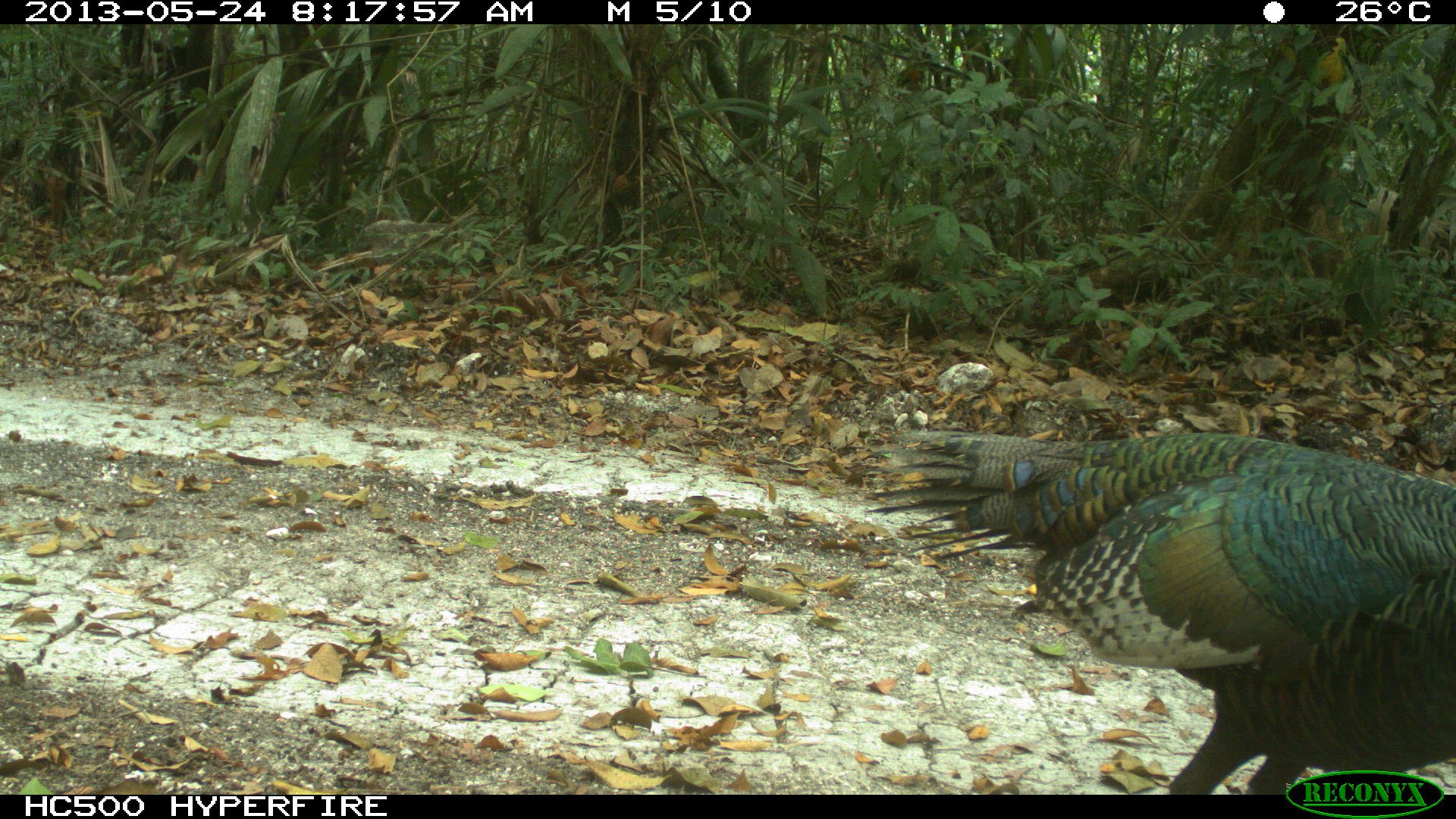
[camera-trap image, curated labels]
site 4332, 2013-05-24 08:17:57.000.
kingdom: Animalia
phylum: Chordata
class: Aves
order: Galliformes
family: Phasianidae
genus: Meleagris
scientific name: Meleagris ocellata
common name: ocellated turkey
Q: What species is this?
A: Meleagris ocellata (ocellated turkey).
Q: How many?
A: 3.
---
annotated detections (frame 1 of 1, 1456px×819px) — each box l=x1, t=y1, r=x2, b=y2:
meleagris ocellata: l=859, t=425, r=1456, b=794